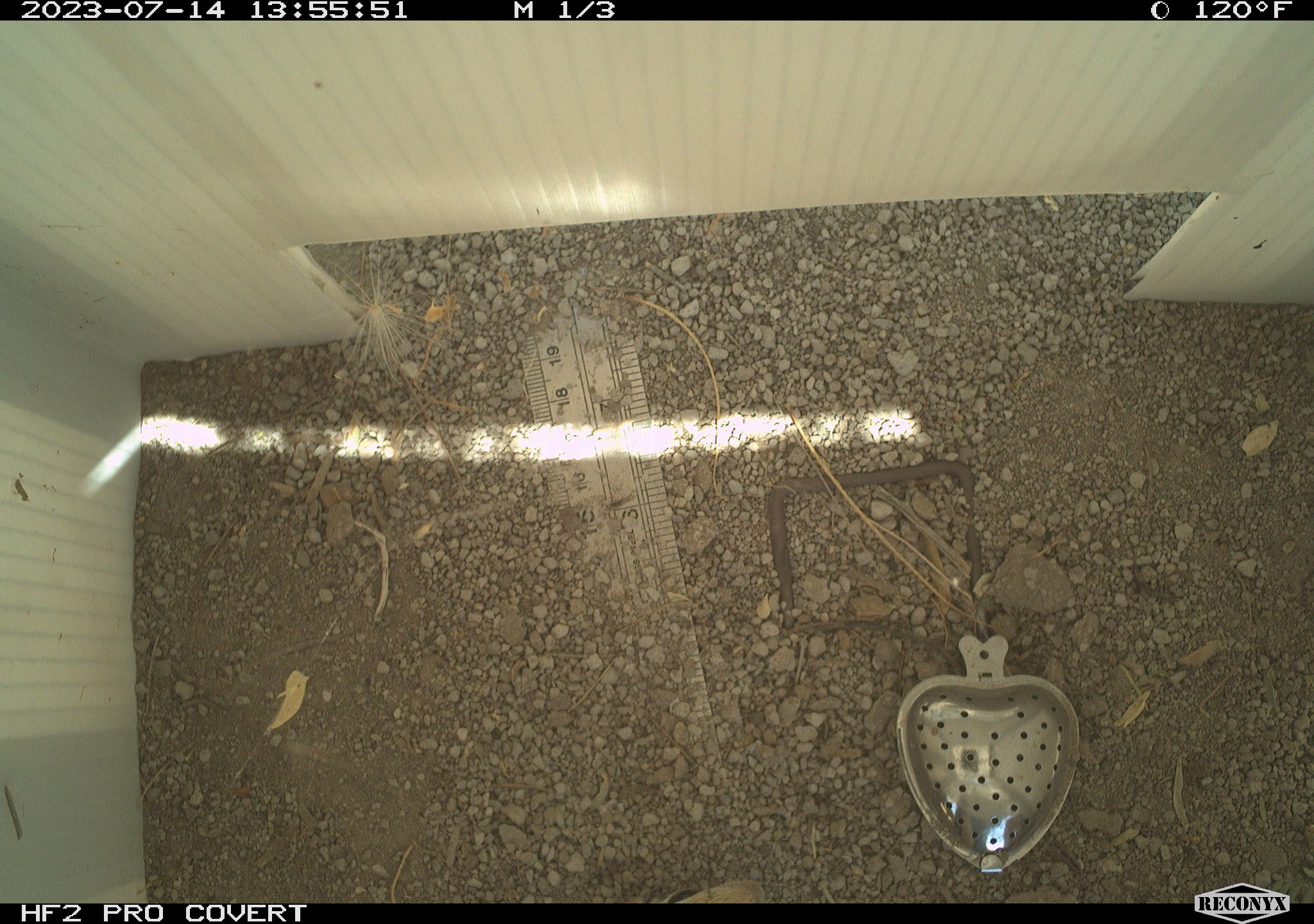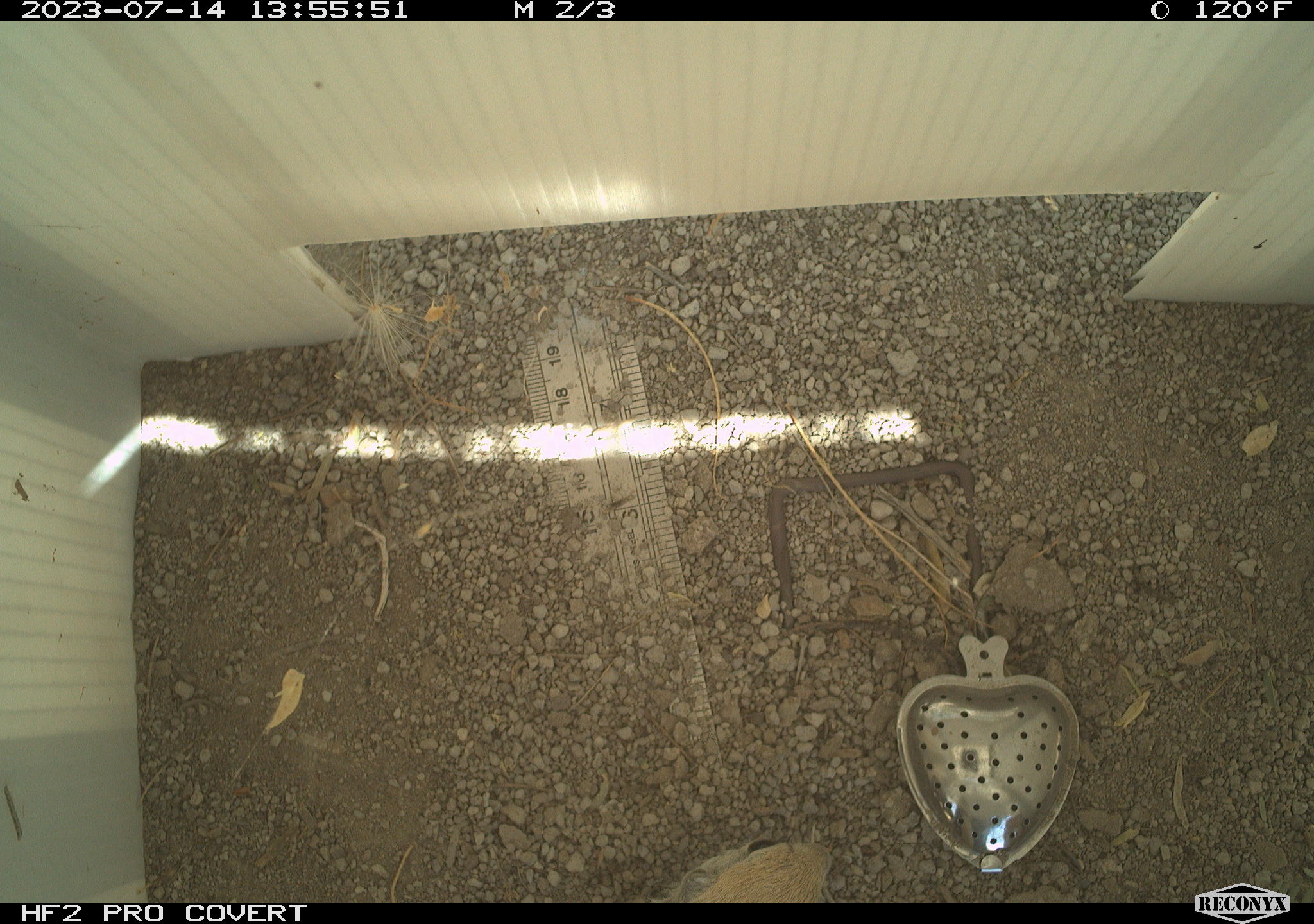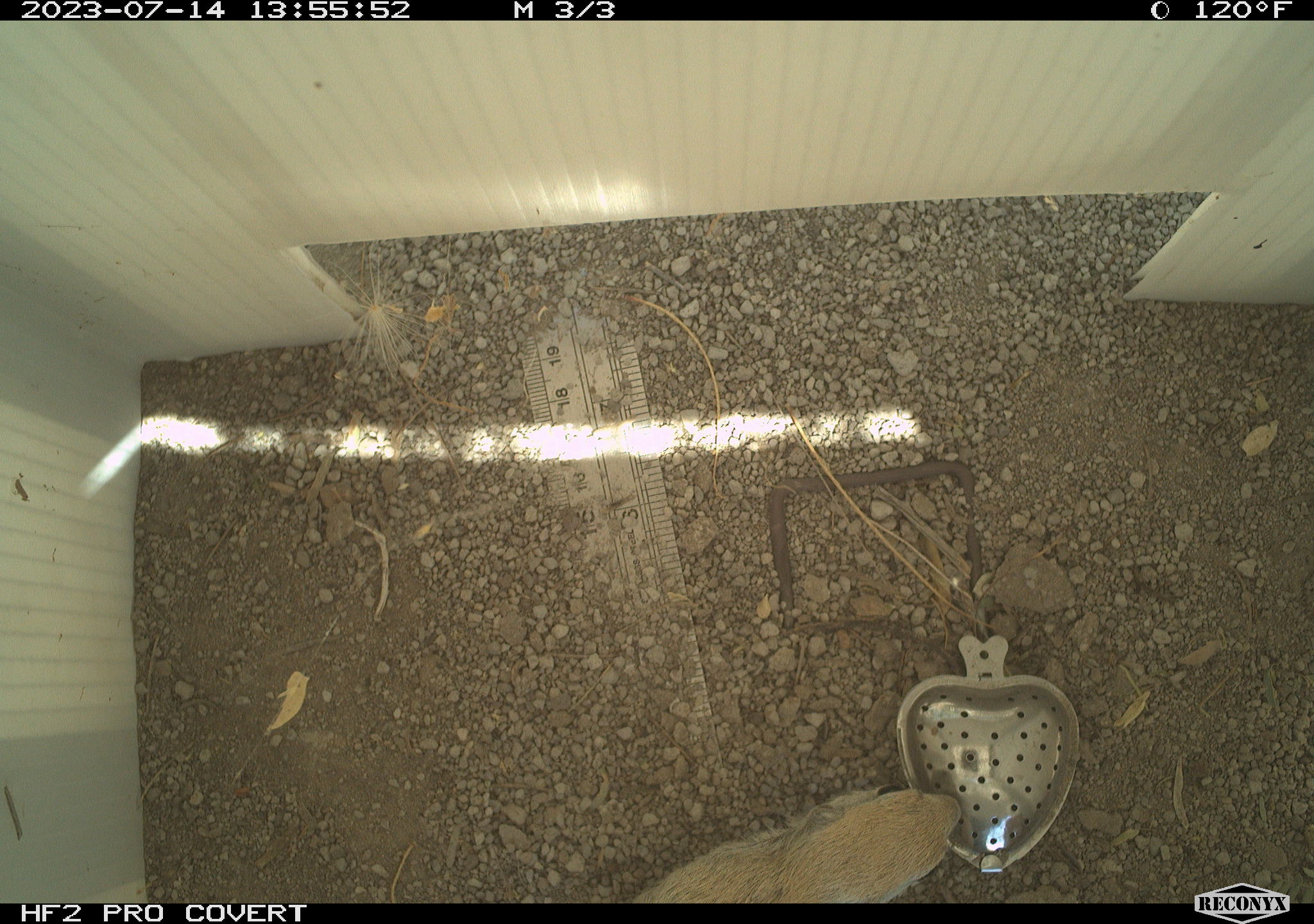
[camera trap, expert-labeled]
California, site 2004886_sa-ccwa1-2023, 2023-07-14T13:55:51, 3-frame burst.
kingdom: Animalia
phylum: Chordata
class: Mammalia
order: Rodentia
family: Sciuridae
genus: Xerospermophilus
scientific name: Xerospermophilus tereticaudus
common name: round-tailed ground squirrel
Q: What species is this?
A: Round-tailed ground squirrel (Xerospermophilus tereticaudus).